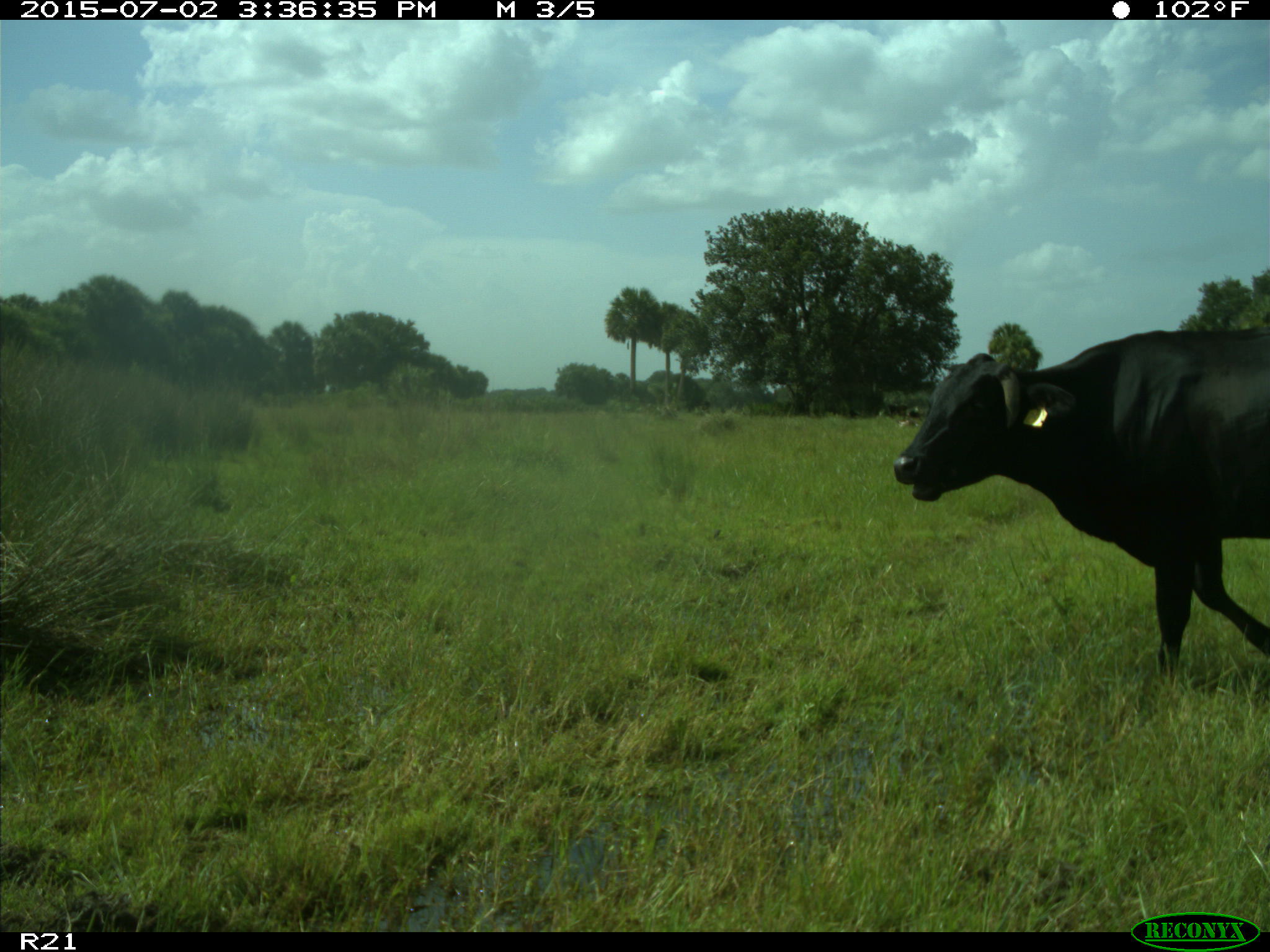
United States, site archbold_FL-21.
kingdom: Animalia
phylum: Chordata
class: Mammalia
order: Artiodactyla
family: Bovidae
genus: Bos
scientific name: Bos taurus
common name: domestic cow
Bos taurus (domestic cow).